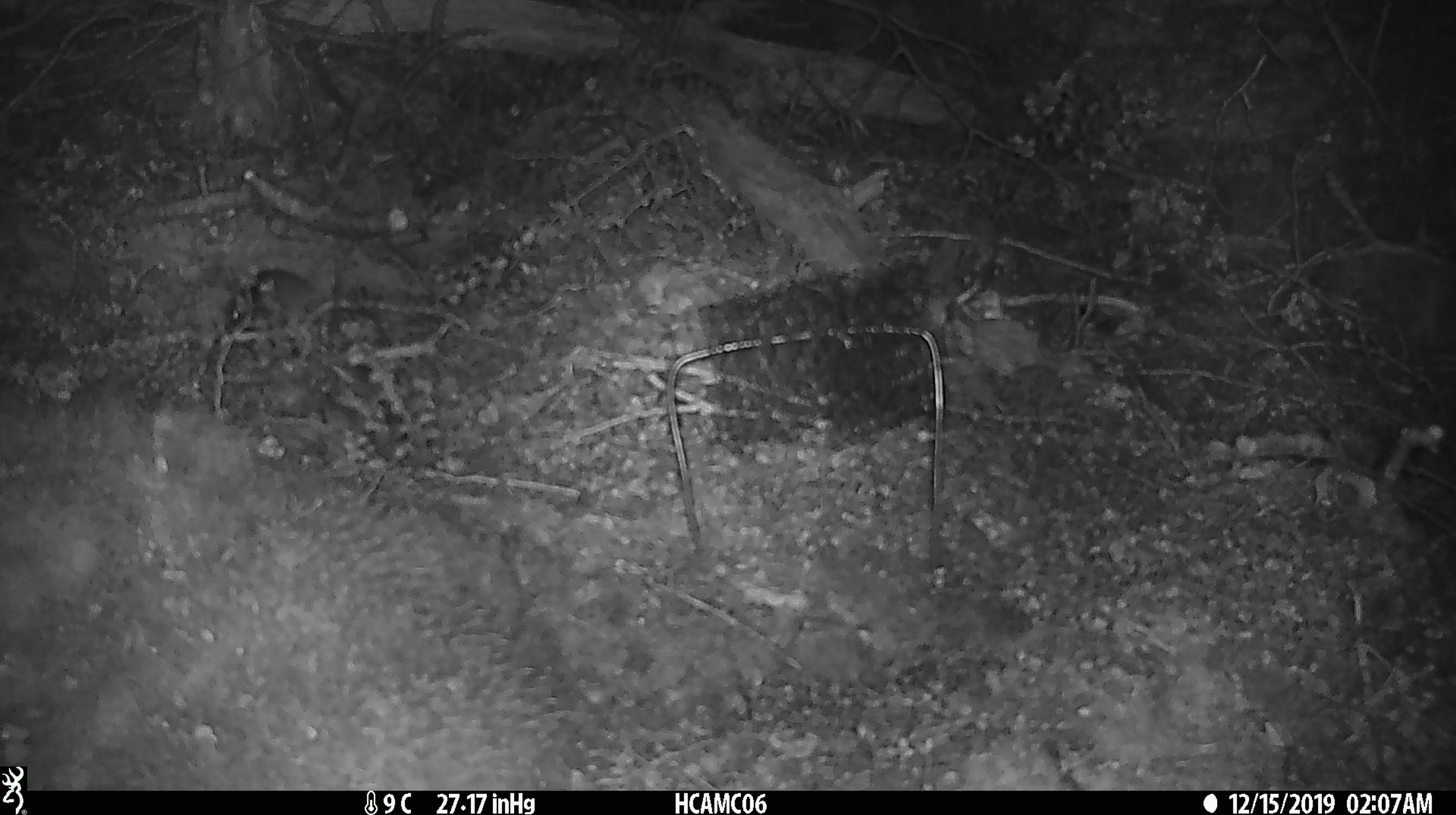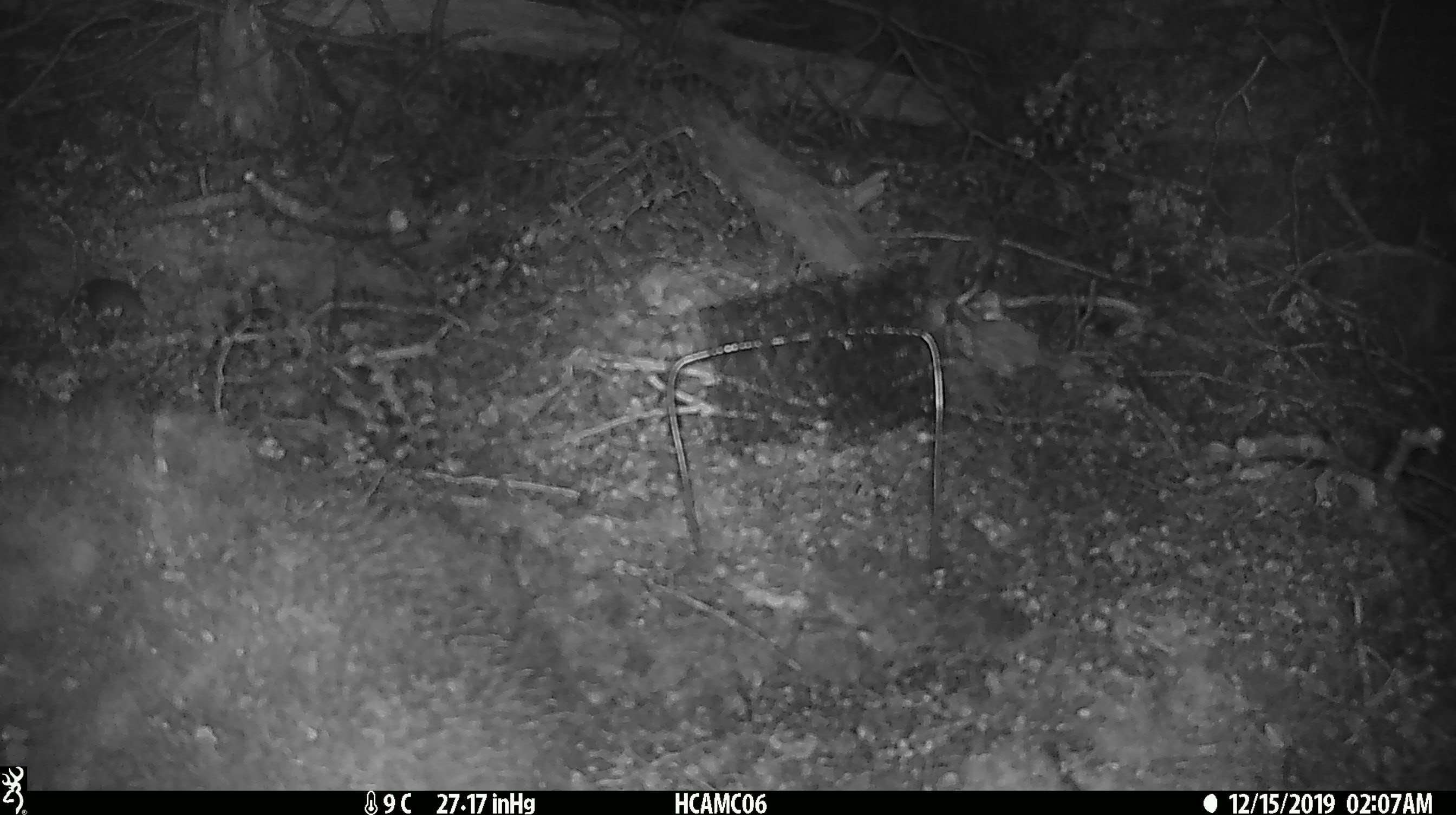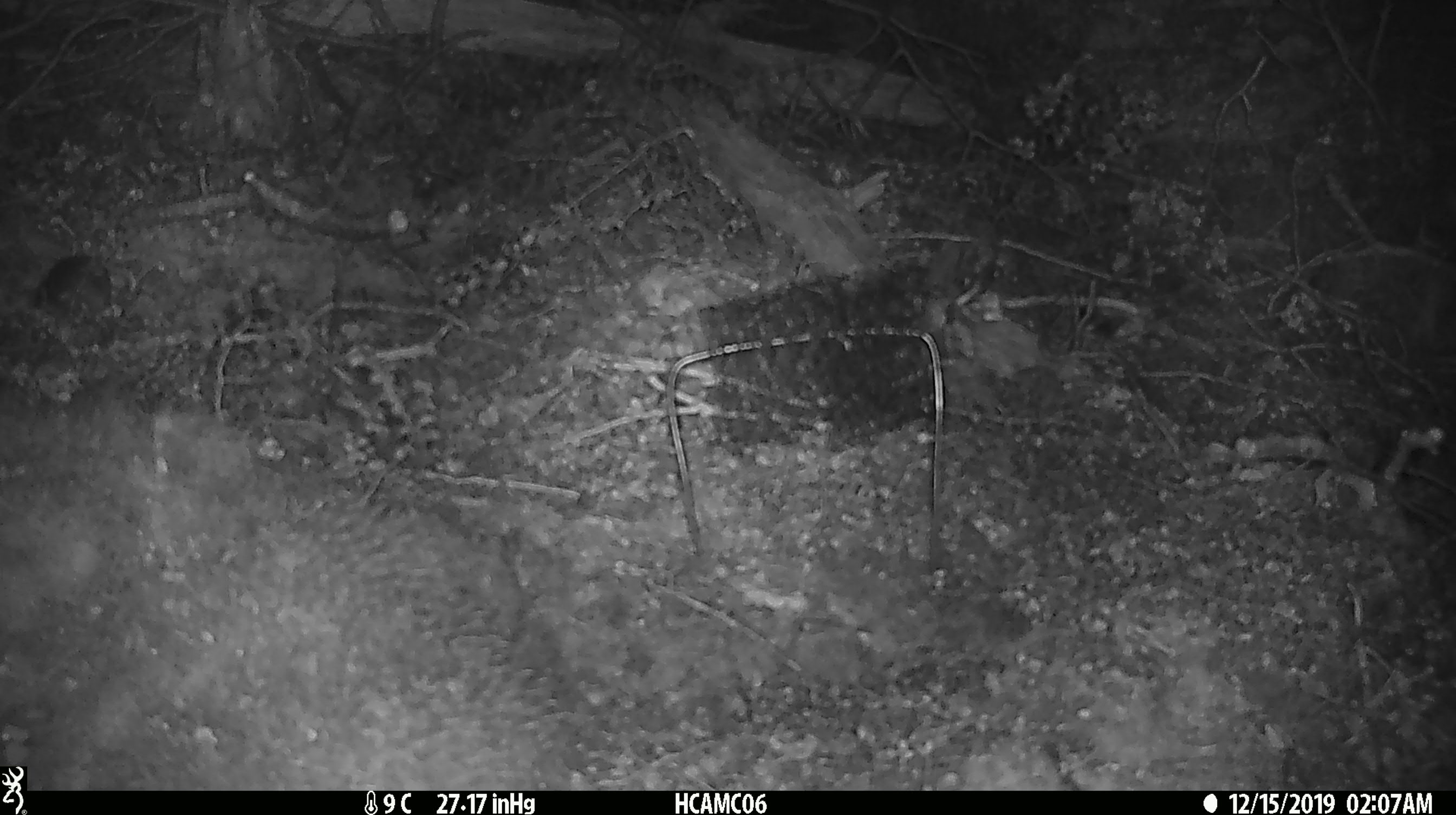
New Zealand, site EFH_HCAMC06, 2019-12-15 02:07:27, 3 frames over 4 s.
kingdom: Animalia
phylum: Chordata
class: Mammalia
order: Rodentia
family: Muridae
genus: Mus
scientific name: Mus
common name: mouse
Mouse (Mus).